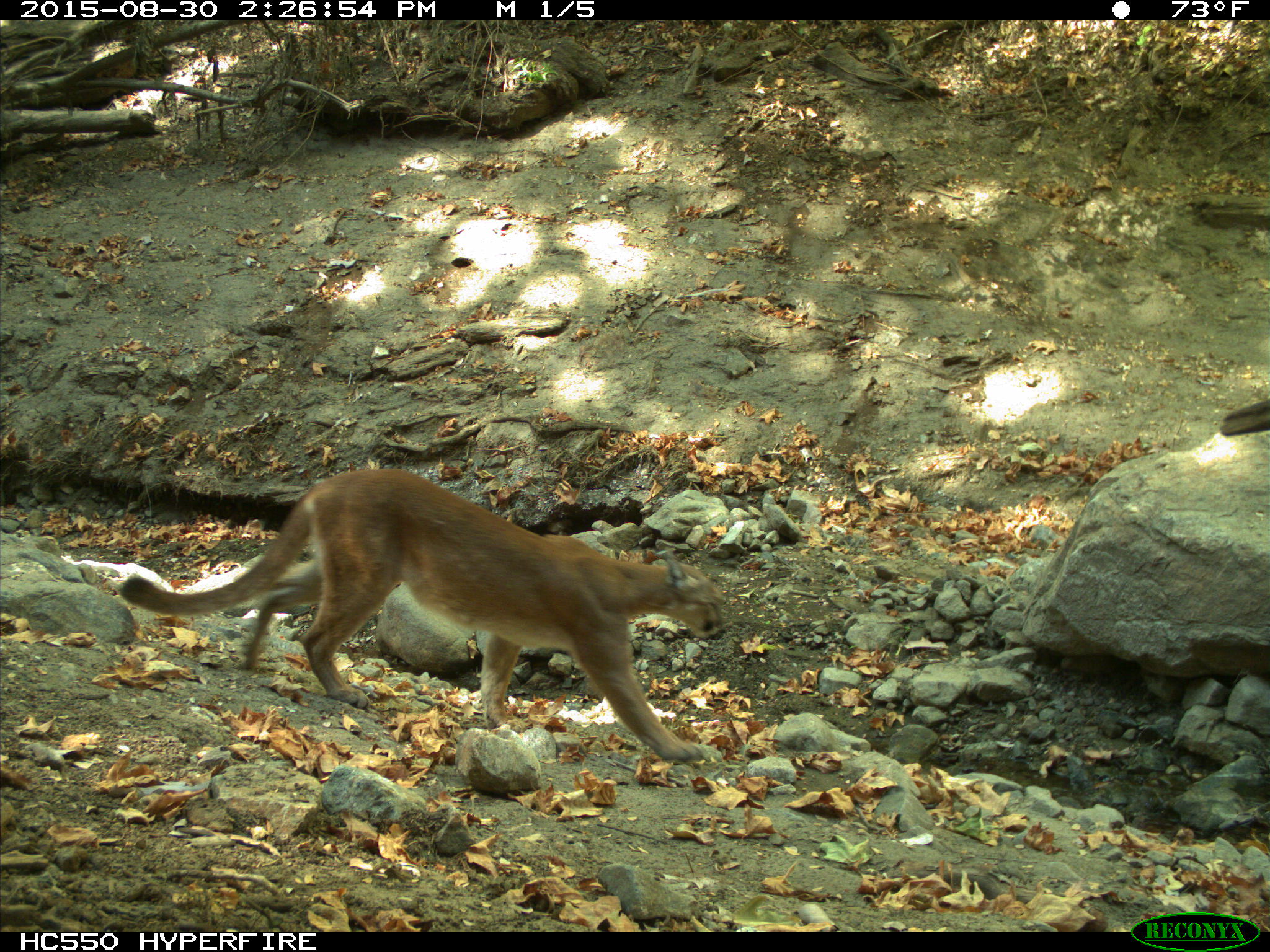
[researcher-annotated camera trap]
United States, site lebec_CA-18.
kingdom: Animalia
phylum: Chordata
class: Mammalia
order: Carnivora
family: Felidae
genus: Puma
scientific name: Puma concolor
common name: mountain lion